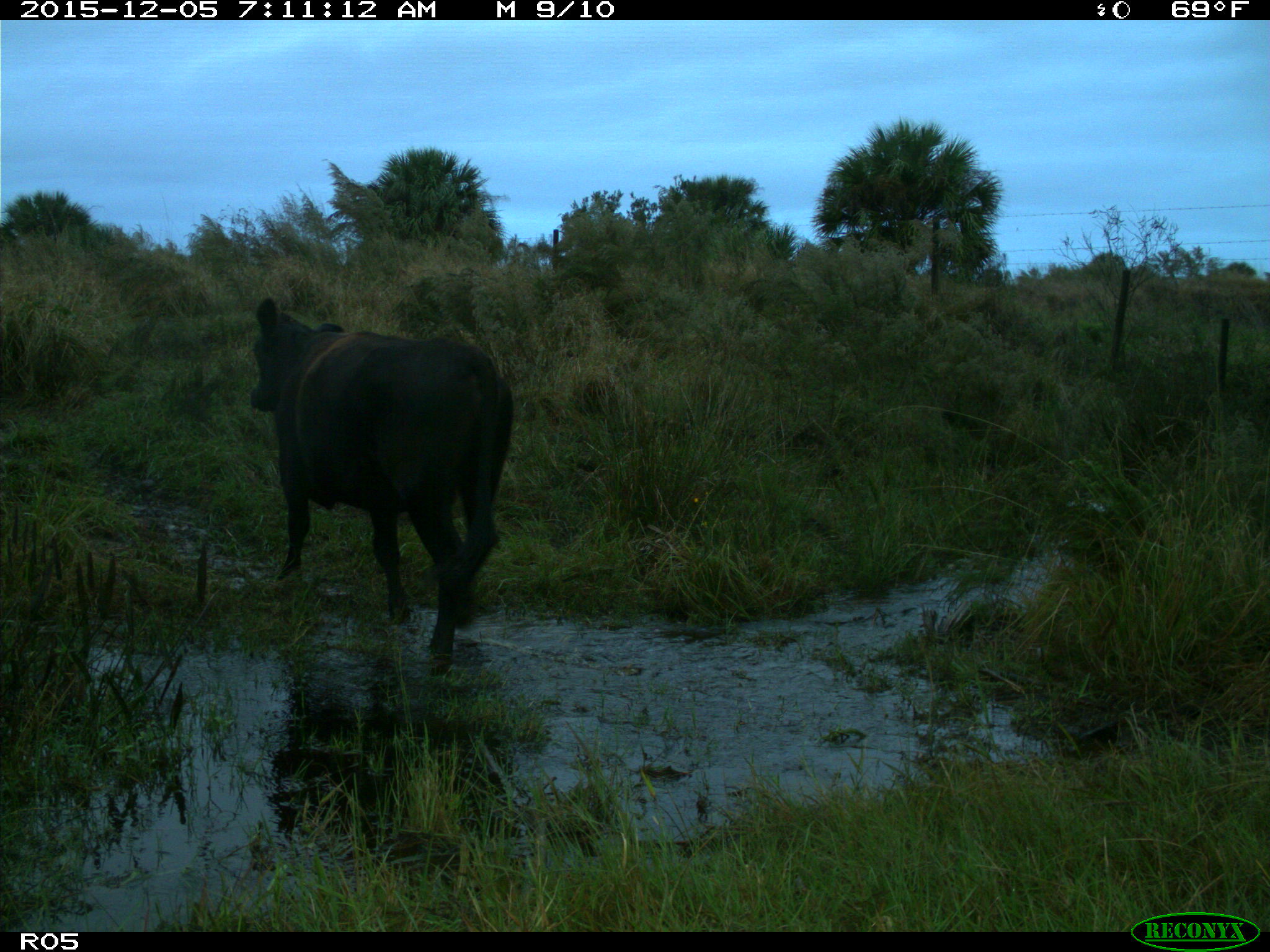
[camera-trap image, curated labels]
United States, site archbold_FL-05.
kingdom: Animalia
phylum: Chordata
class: Mammalia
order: Artiodactyla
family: Bovidae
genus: Bos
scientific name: Bos taurus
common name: domestic cow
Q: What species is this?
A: Bos taurus (domestic cow).